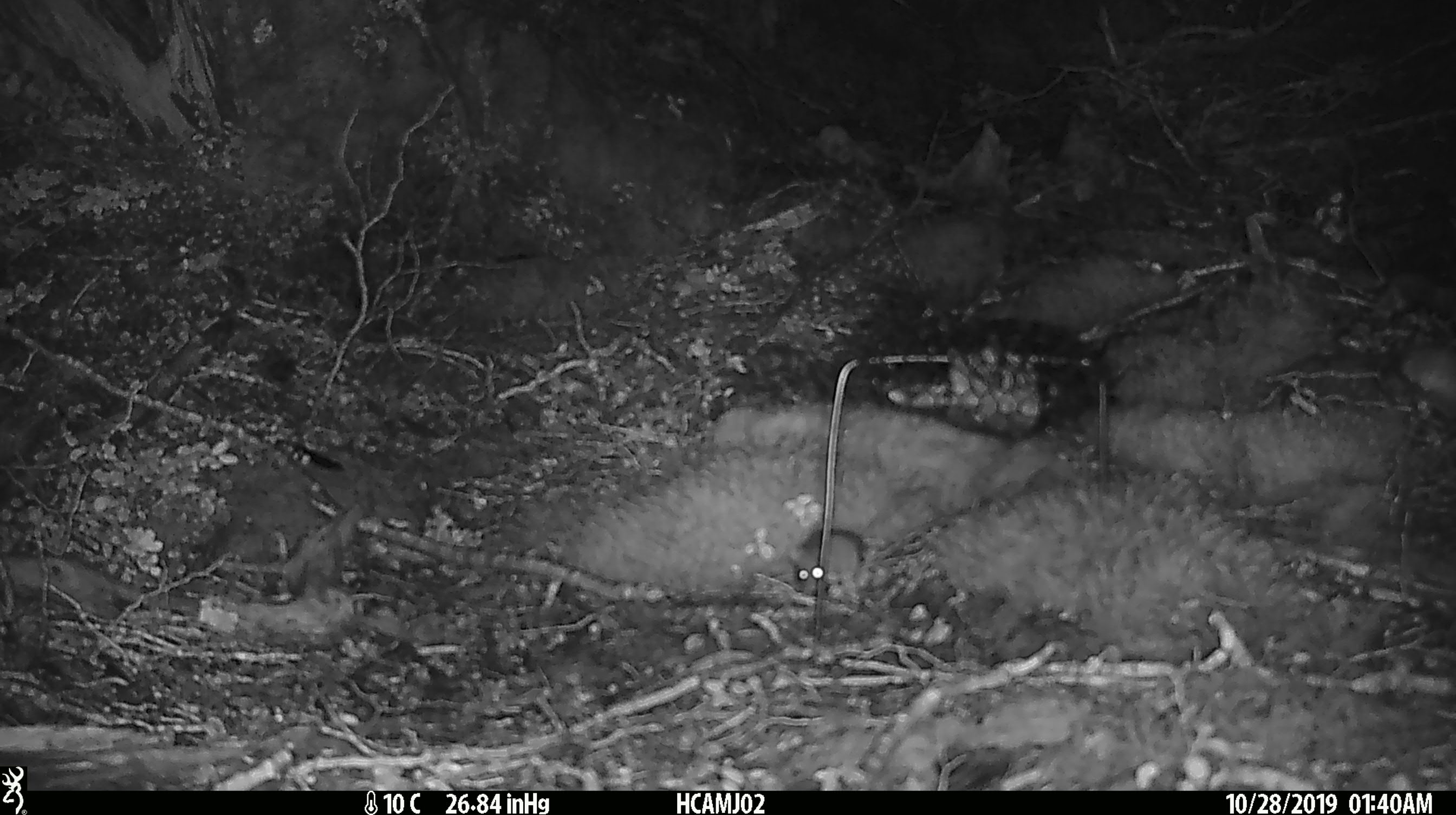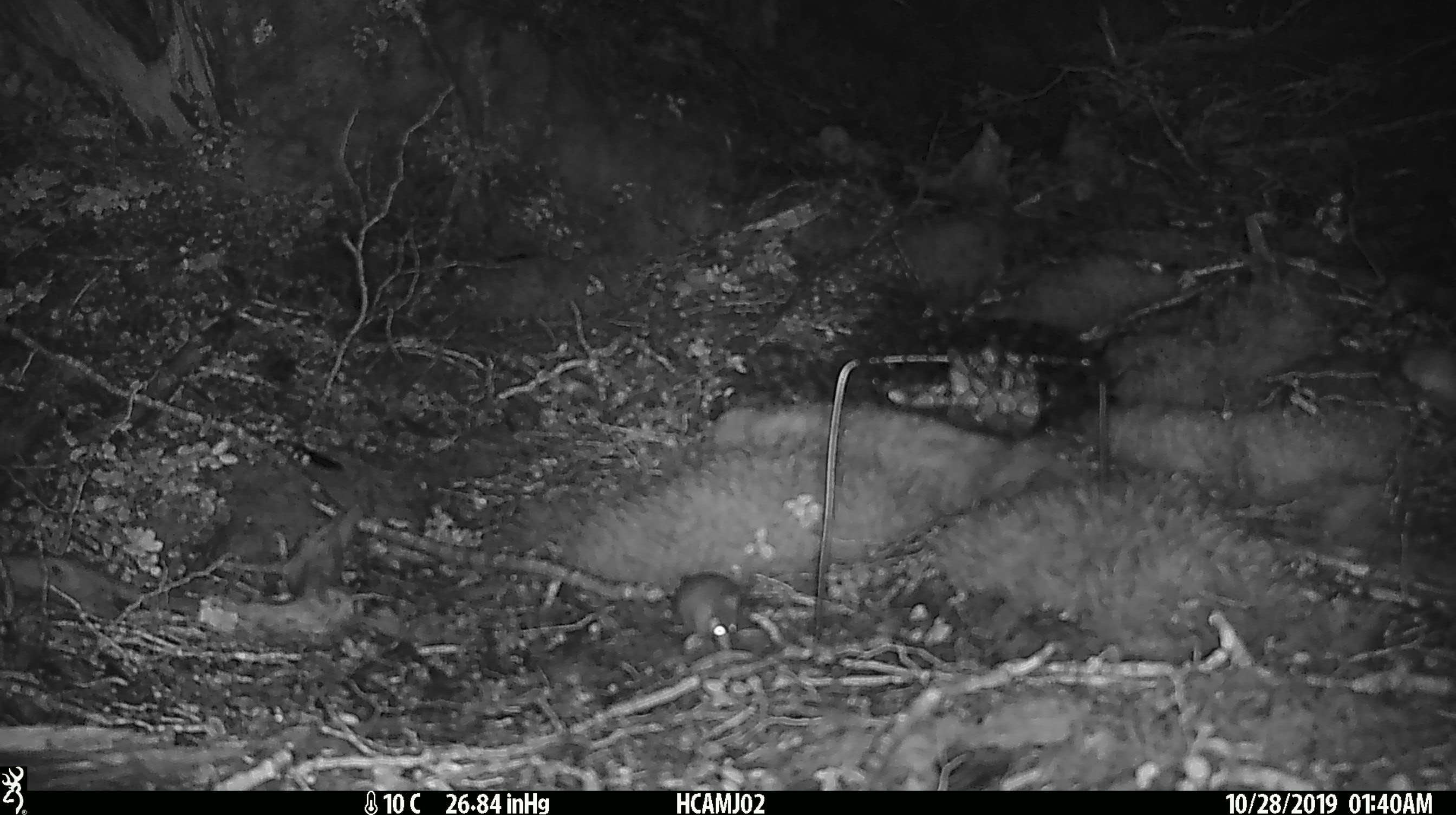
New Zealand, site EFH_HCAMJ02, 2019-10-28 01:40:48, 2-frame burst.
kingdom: Animalia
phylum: Chordata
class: Mammalia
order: Rodentia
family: Muridae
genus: Mus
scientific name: Mus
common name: mouse